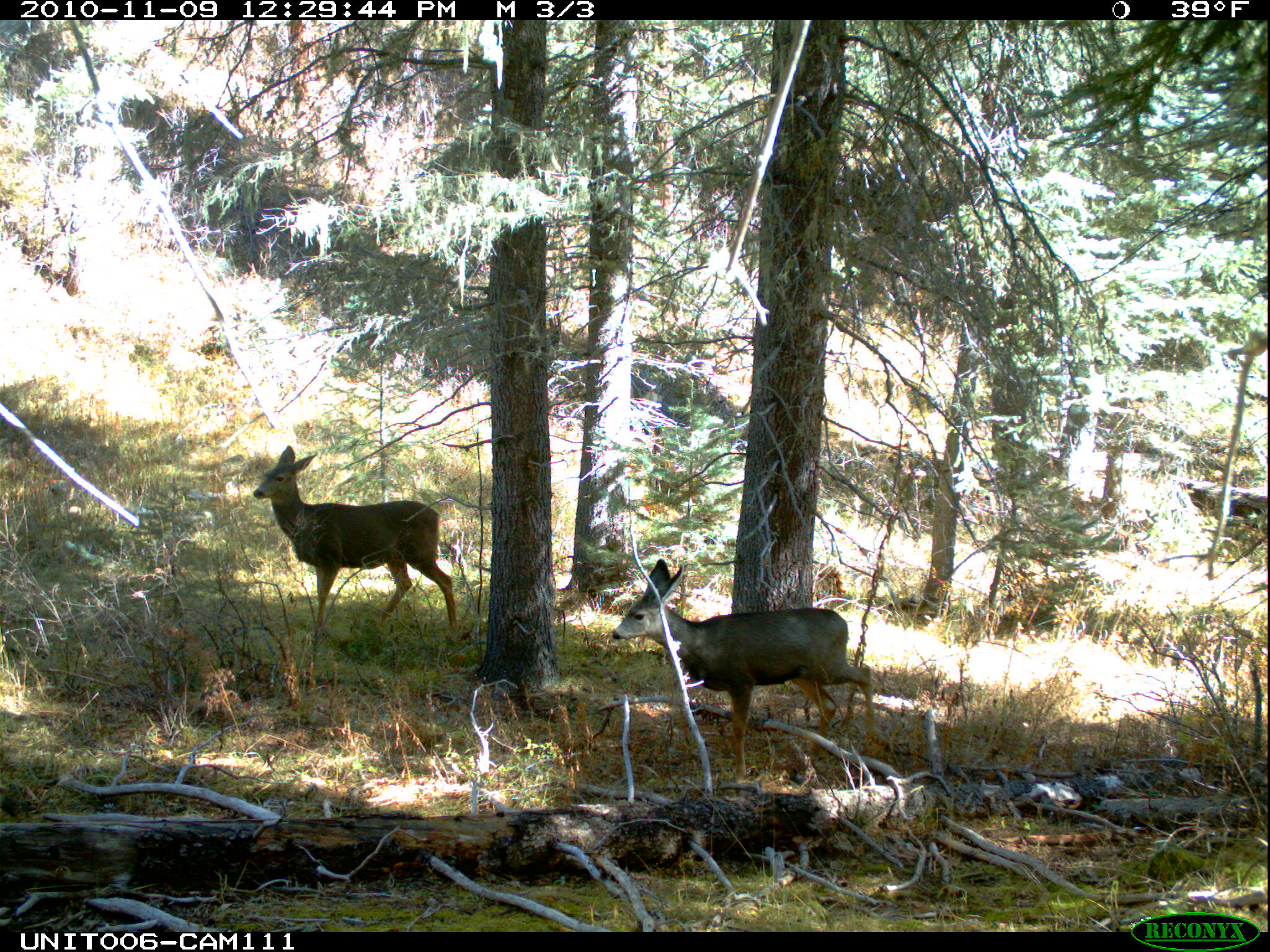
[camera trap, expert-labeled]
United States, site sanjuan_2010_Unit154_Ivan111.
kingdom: Animalia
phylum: Chordata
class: Mammalia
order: Artiodactyla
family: Cervidae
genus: Odocoileus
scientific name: Odocoileus hemionus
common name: mule deer